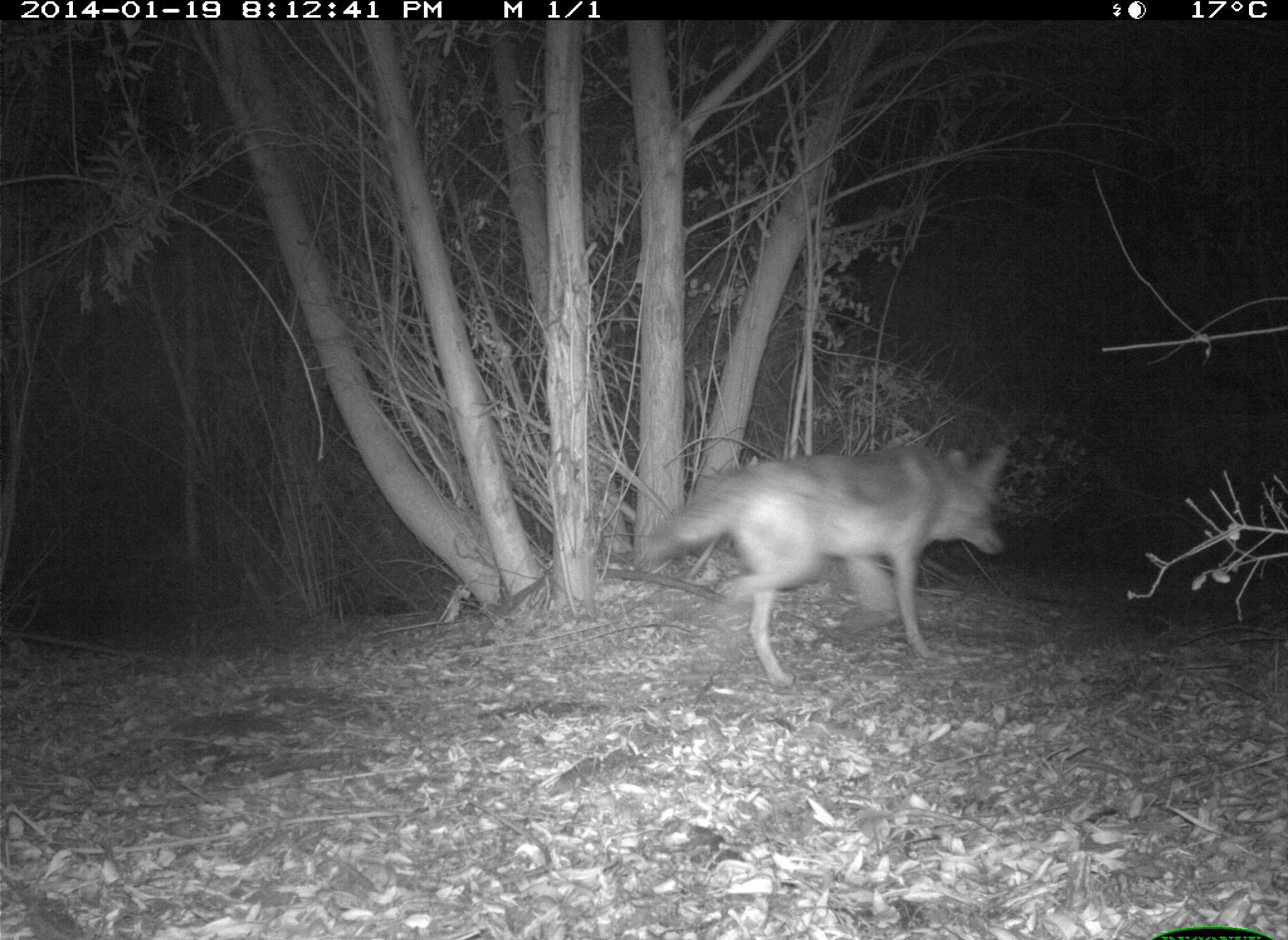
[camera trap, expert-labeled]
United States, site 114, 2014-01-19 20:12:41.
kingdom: Animalia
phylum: Chordata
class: Mammalia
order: Carnivora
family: Canidae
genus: Canis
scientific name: Canis latrans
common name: coyote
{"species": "coyote (Canis latrans)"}